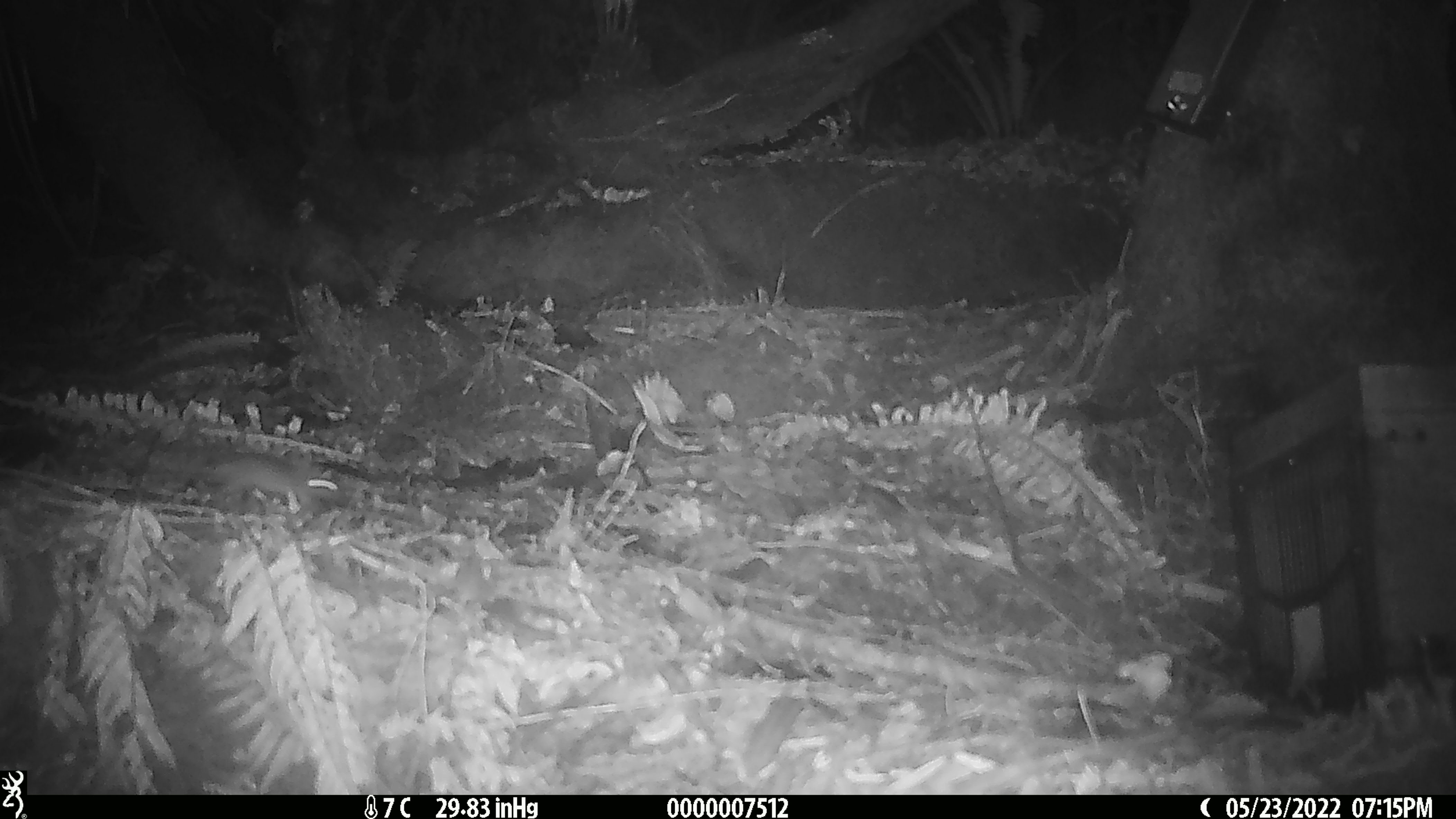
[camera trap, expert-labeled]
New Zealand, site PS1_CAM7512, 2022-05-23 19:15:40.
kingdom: Animalia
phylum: Chordata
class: Mammalia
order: Rodentia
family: Muridae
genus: Mus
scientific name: Mus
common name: mouse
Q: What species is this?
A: Mouse (Mus).